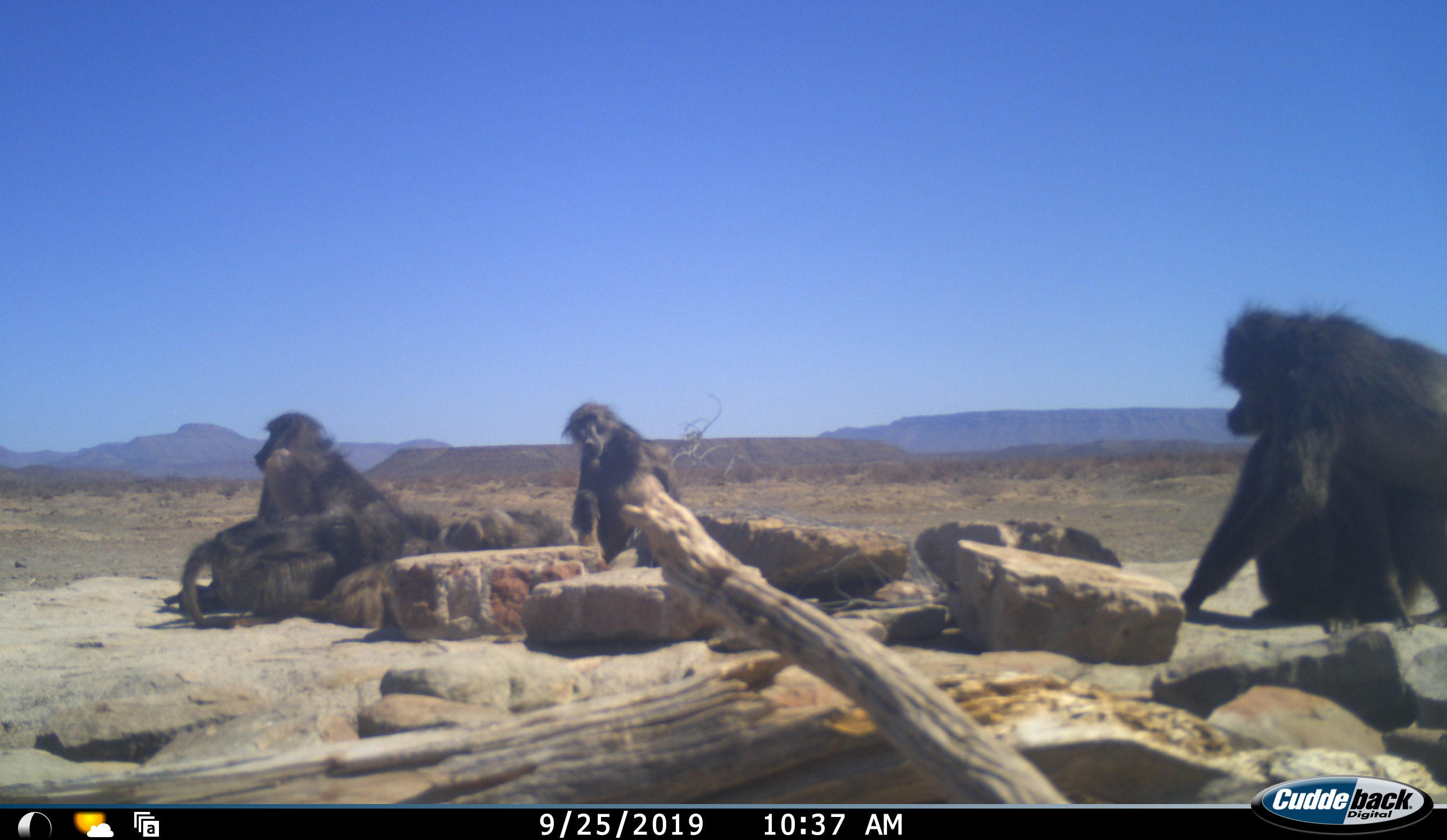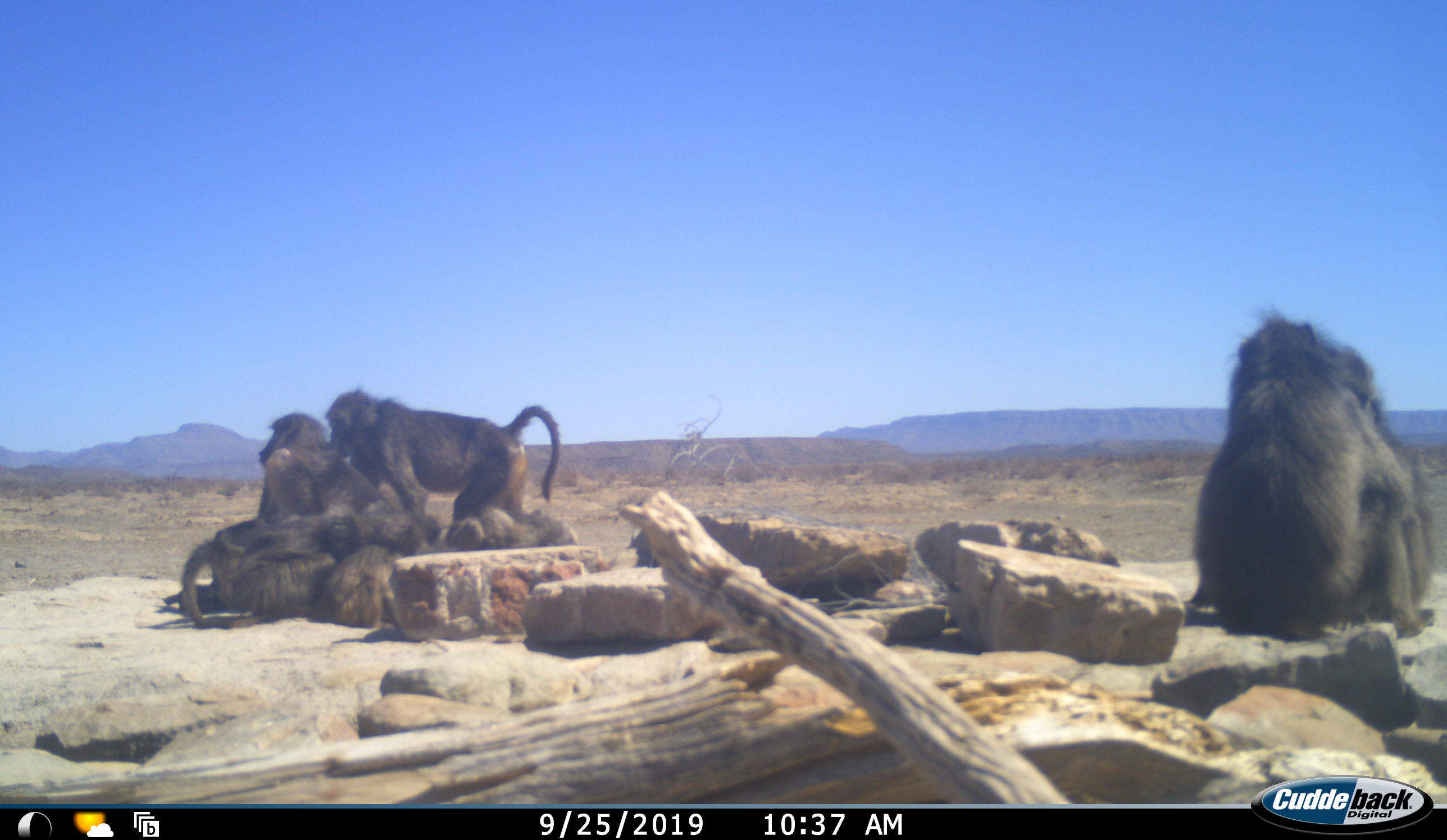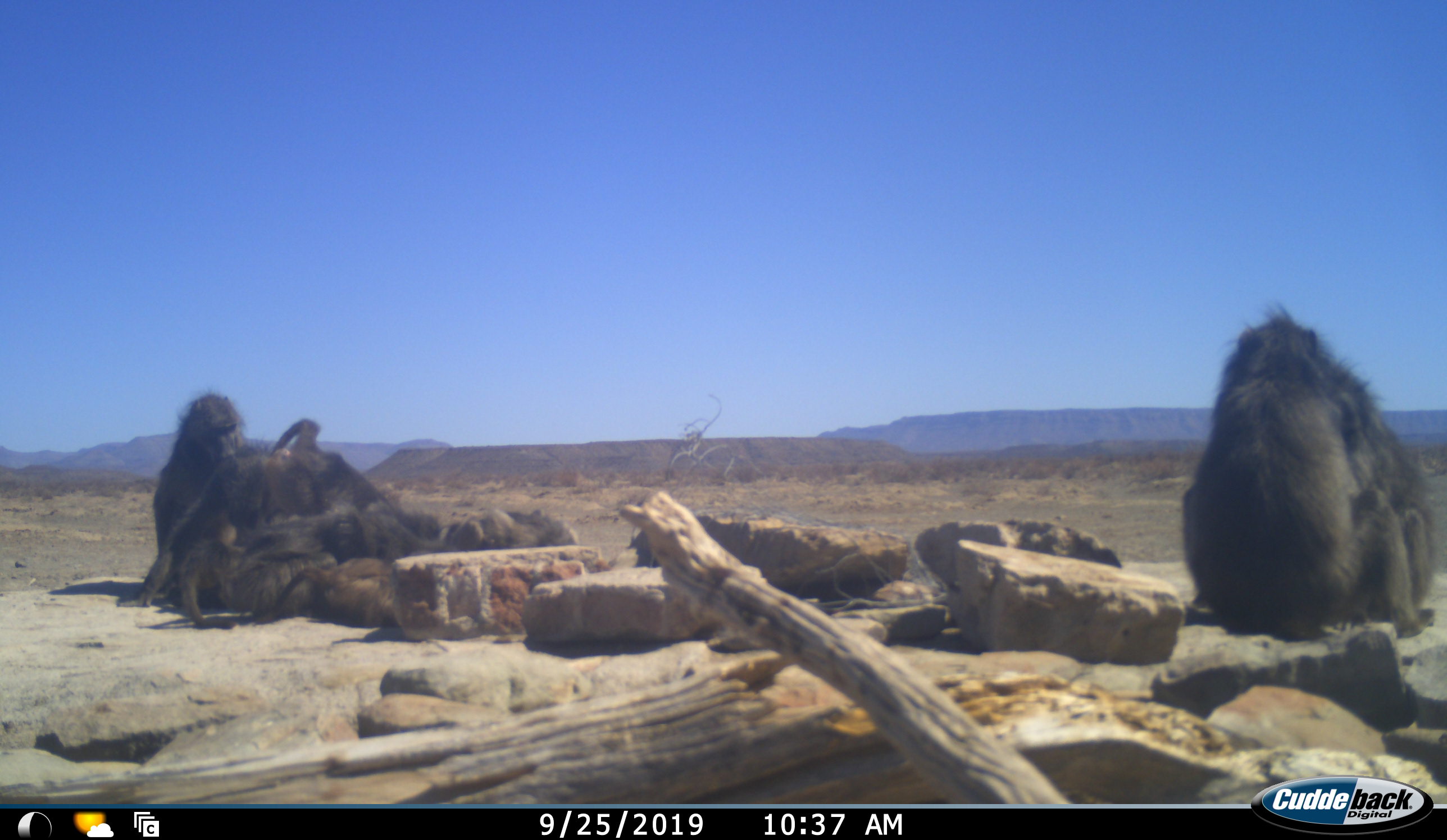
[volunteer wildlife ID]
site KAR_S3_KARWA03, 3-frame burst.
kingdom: Animalia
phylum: Chordata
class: Mammalia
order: Primates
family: Cercopithecidae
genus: Papio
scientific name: Papio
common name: baboon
Baboon (Papio), count 8. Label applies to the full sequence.